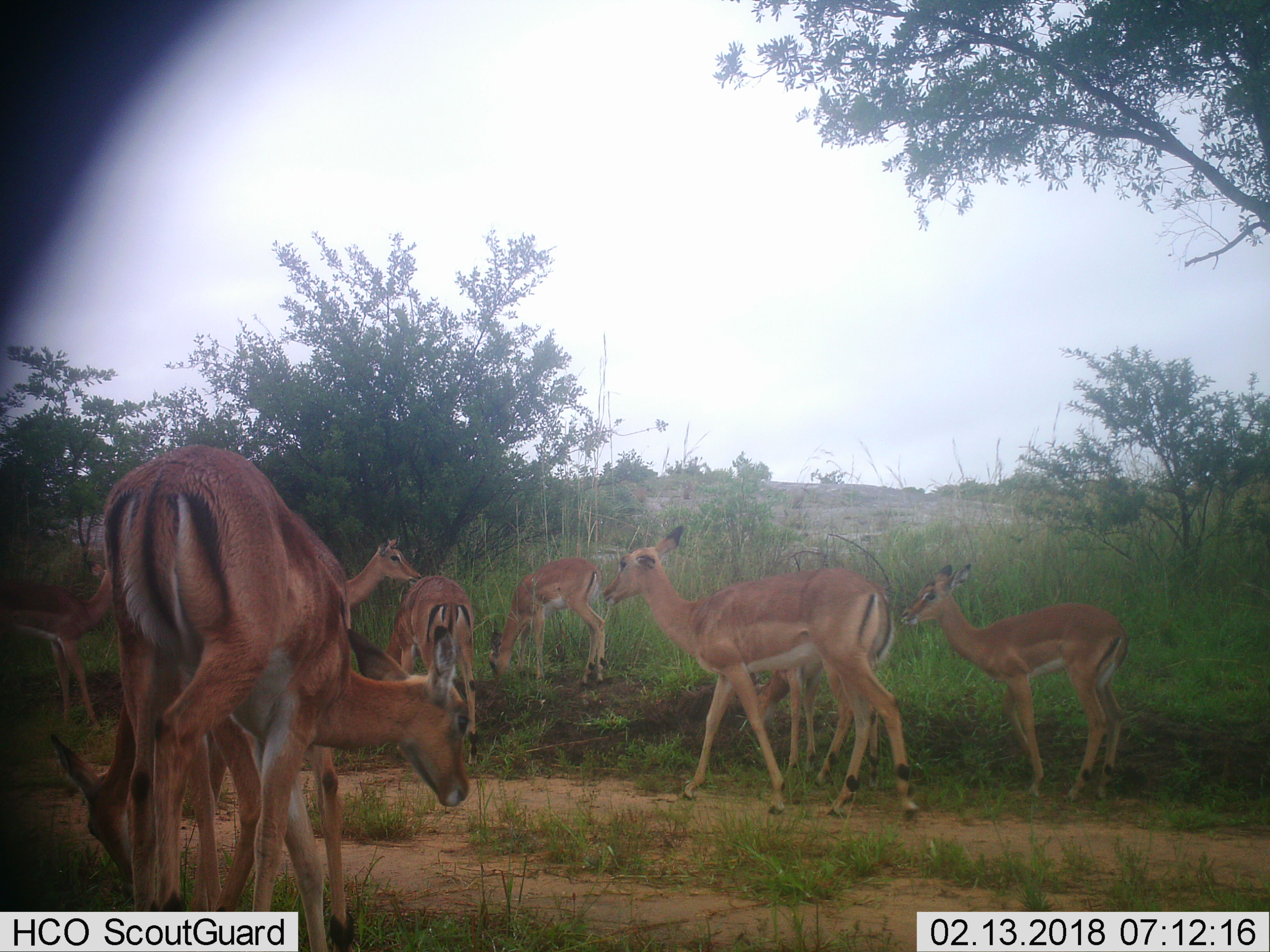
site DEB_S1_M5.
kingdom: Animalia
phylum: Chordata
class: Mammalia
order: Artiodactyla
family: Bovidae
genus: Aepyceros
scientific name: Aepyceros melampus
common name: impala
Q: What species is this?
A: Impala (Aepyceros melampus).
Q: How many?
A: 9.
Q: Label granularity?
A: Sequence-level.